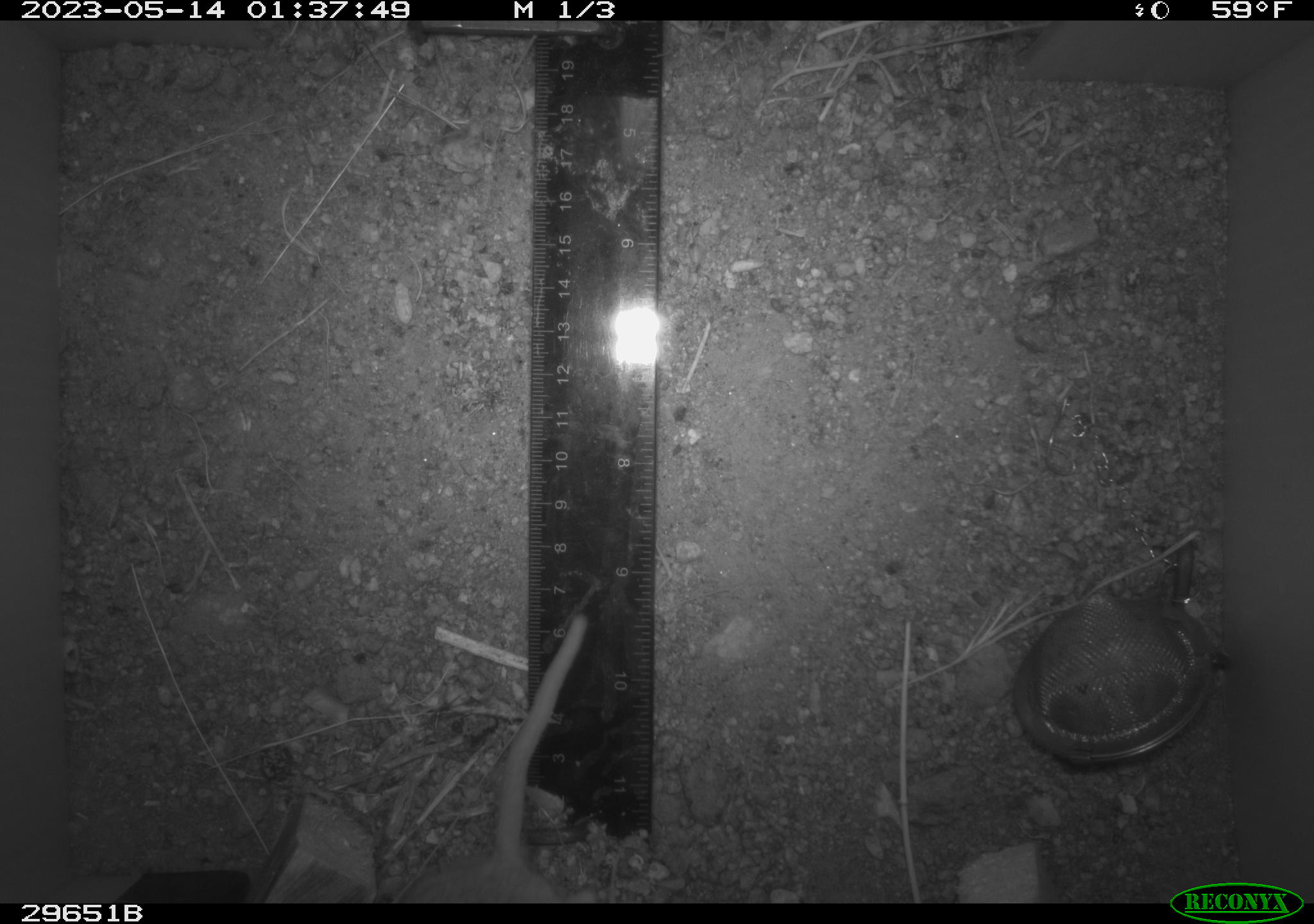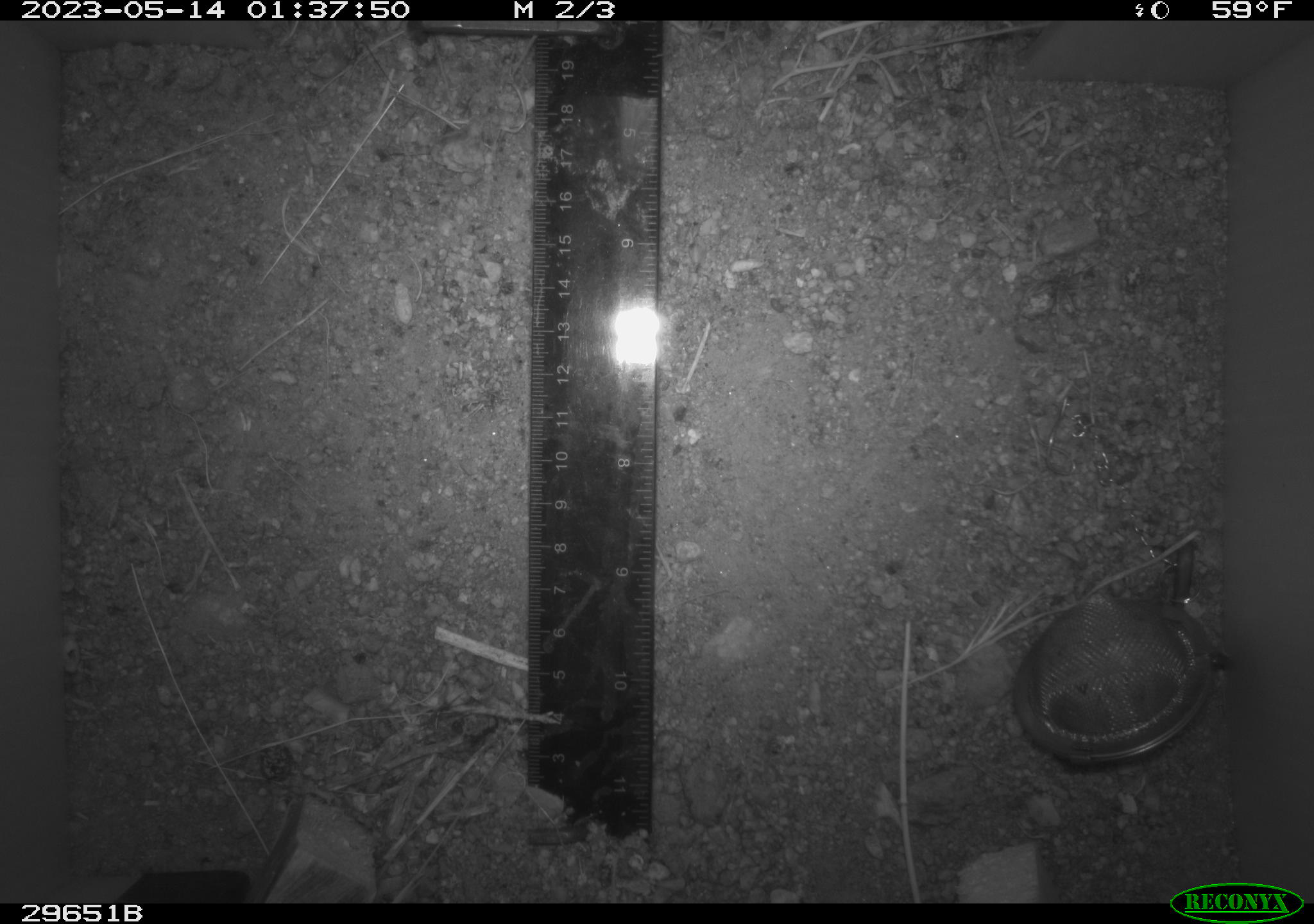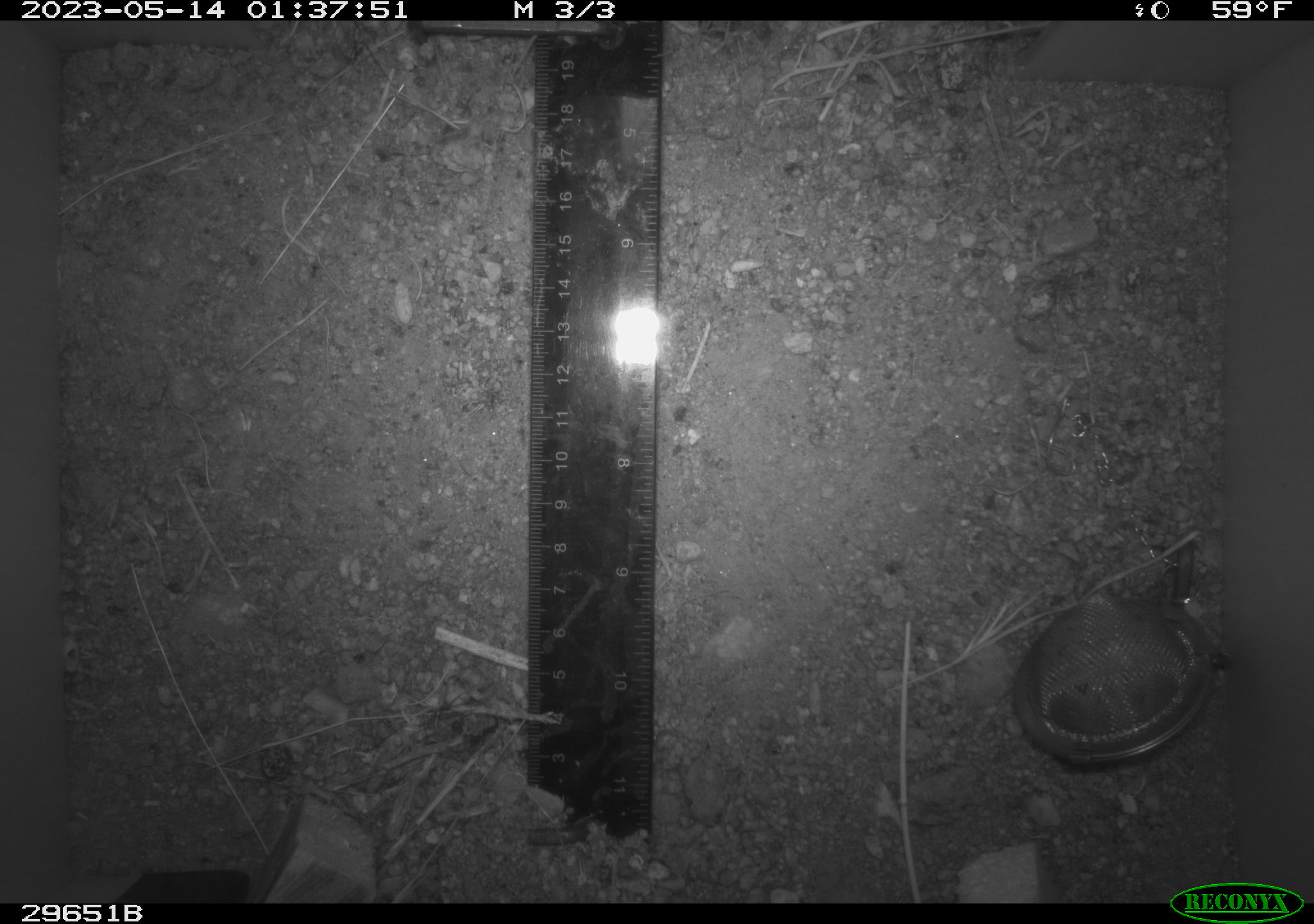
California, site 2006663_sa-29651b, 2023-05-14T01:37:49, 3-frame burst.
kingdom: Animalia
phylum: Chordata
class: Mammalia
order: Rodentia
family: Cricetidae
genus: Neotoma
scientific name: Neotoma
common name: pack rat or woodrat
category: neotoma species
Neotoma species (pack rat or woodrat) (Neotoma).